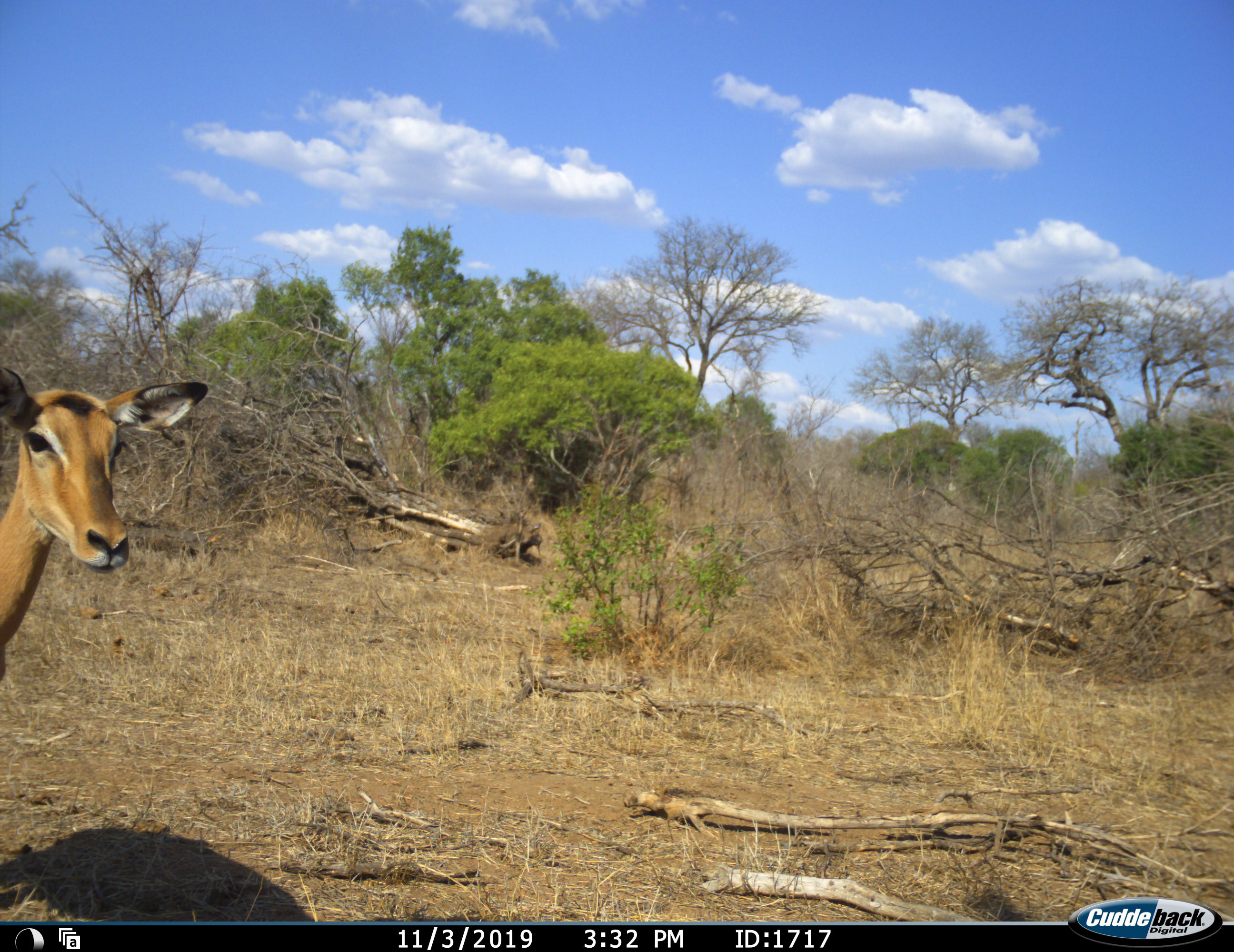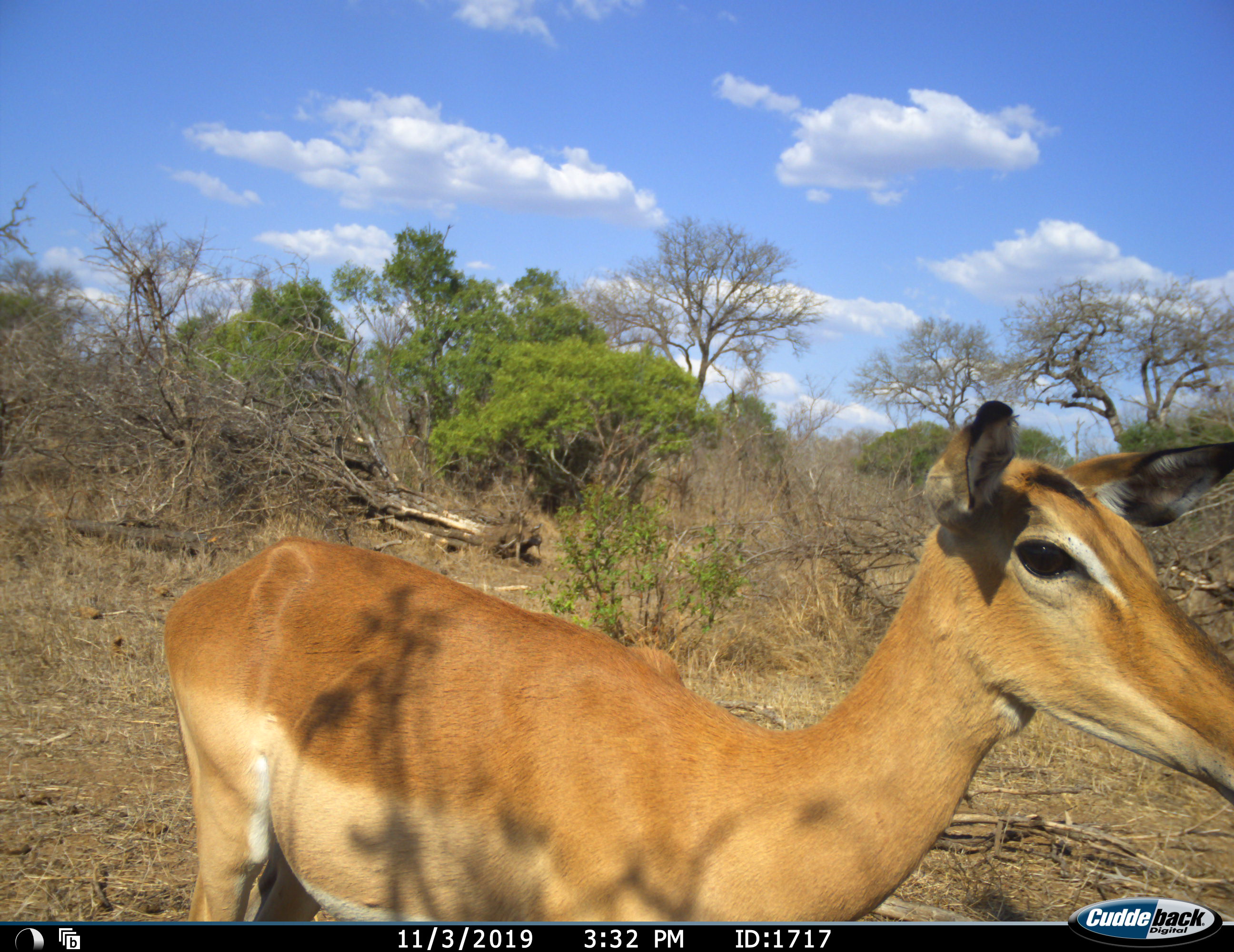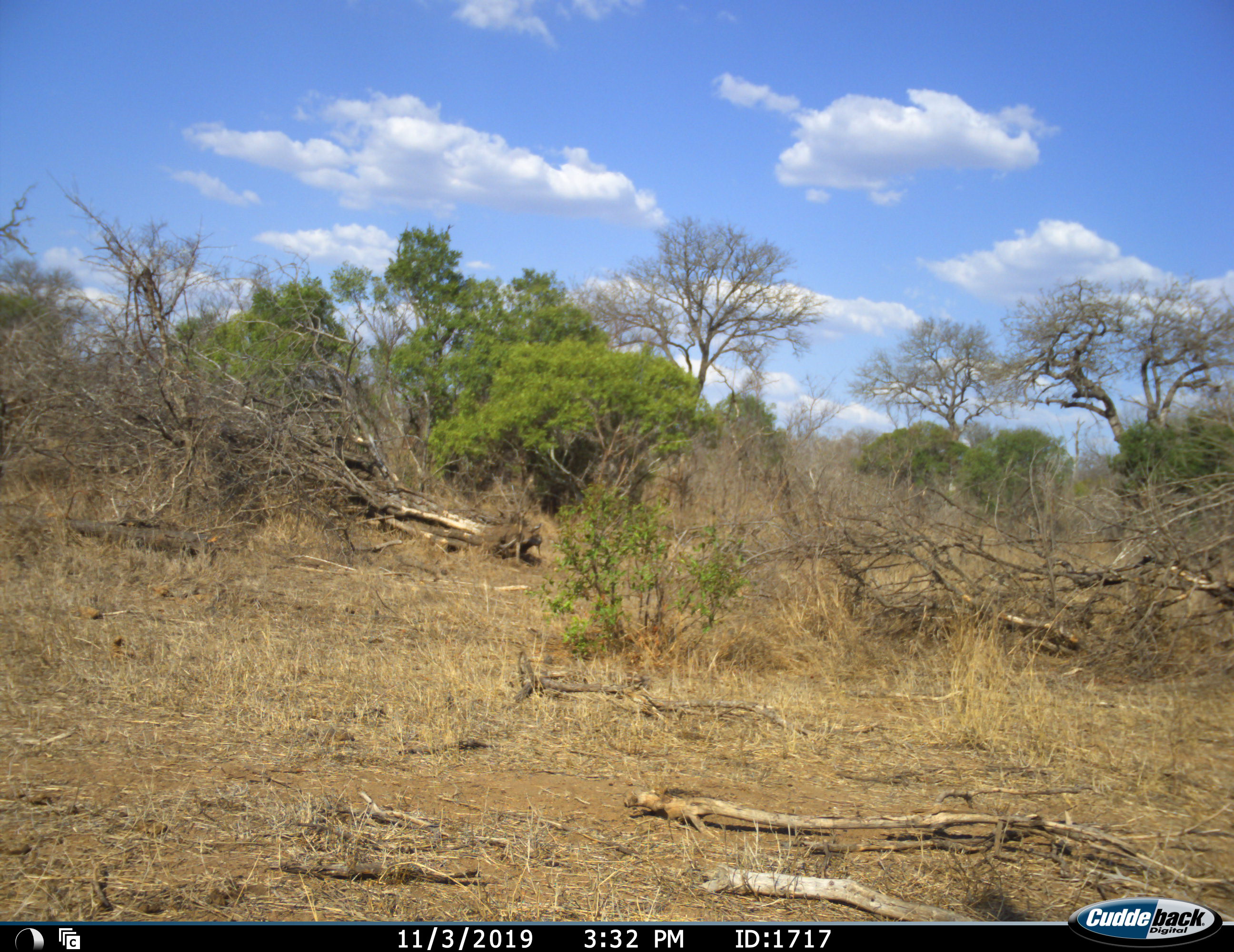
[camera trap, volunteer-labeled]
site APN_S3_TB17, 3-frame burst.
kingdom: Animalia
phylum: Chordata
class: Mammalia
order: Artiodactyla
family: Bovidae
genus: Aepyceros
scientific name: Aepyceros melampus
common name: impala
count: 1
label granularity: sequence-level